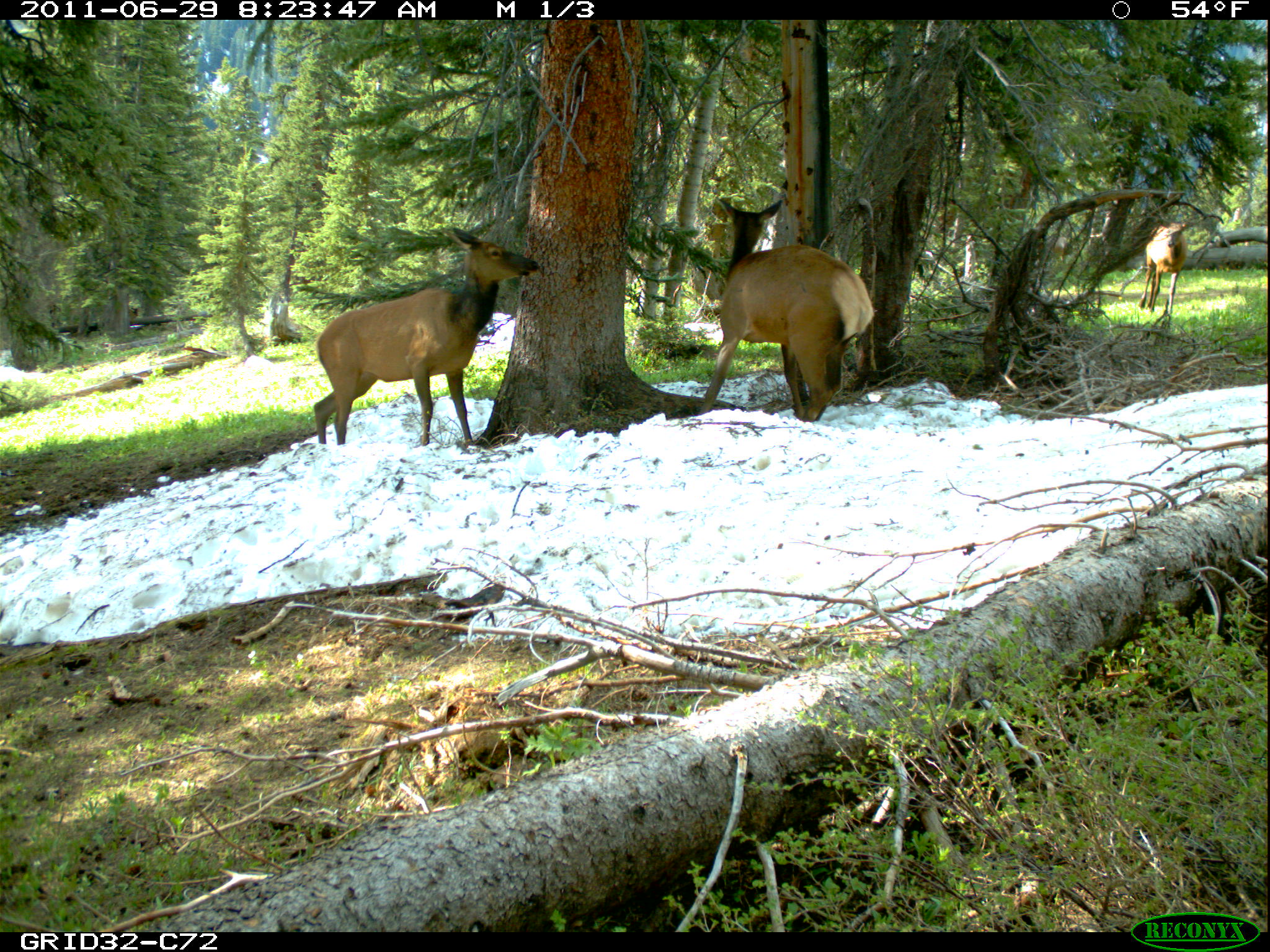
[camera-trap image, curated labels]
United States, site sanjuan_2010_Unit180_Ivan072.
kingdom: Animalia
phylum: Chordata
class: Mammalia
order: Artiodactyla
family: Cervidae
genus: Cervus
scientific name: Cervus elaphus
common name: red deer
Cervus elaphus (red deer).